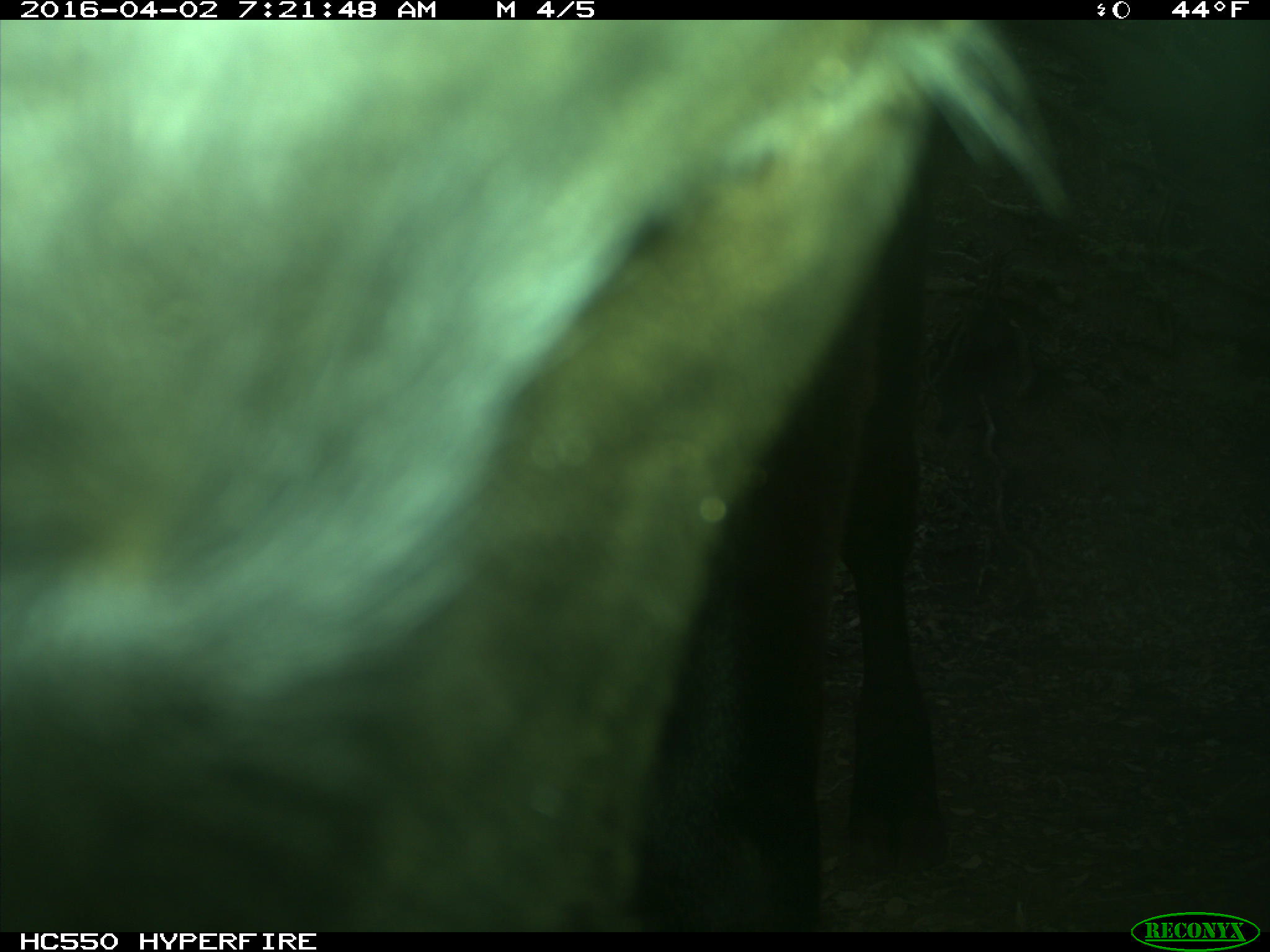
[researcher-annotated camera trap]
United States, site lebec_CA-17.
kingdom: Animalia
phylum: Chordata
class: Mammalia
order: Artiodactyla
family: Bovidae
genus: Bos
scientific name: Bos taurus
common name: domestic cow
Bos taurus (domestic cow).